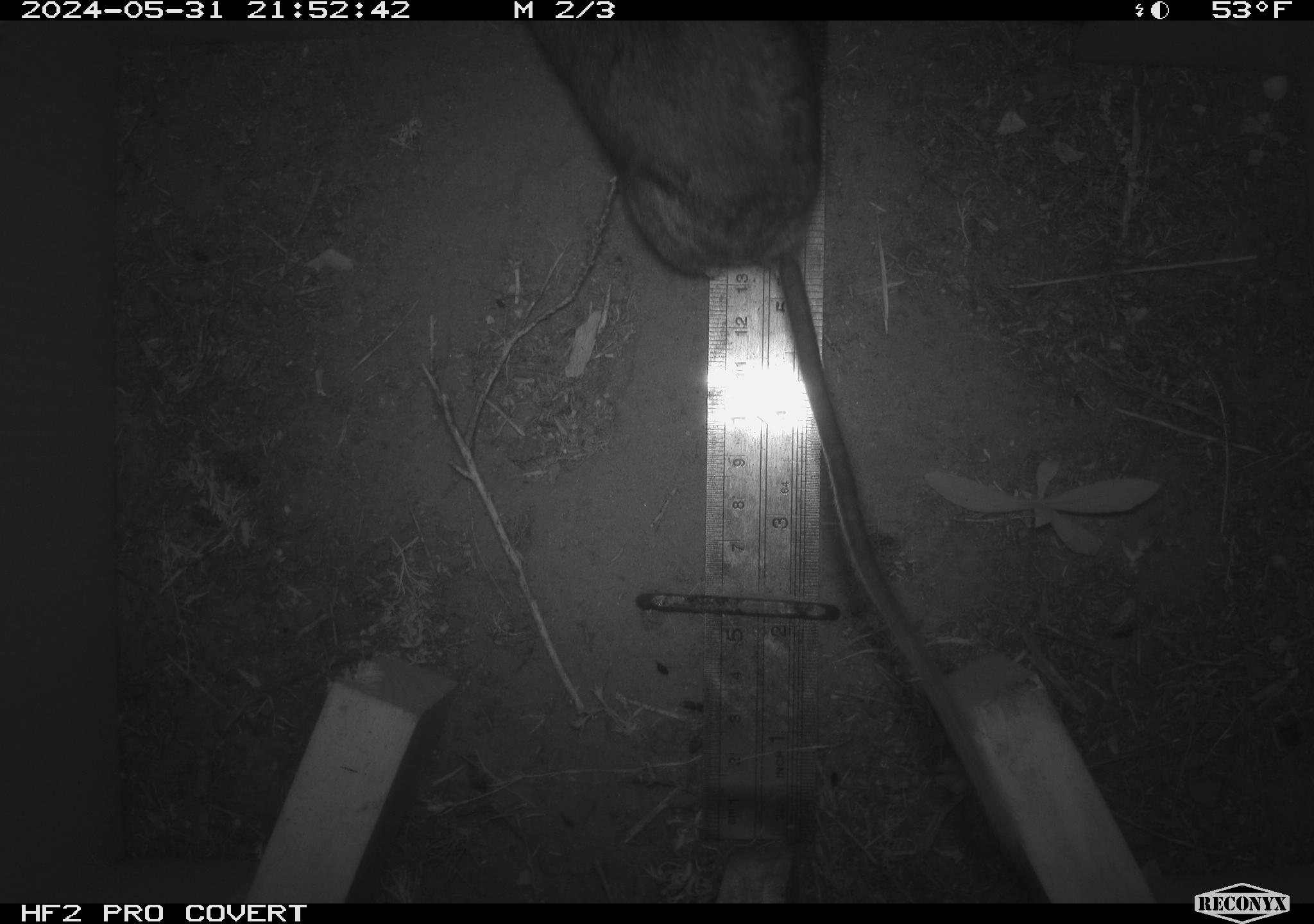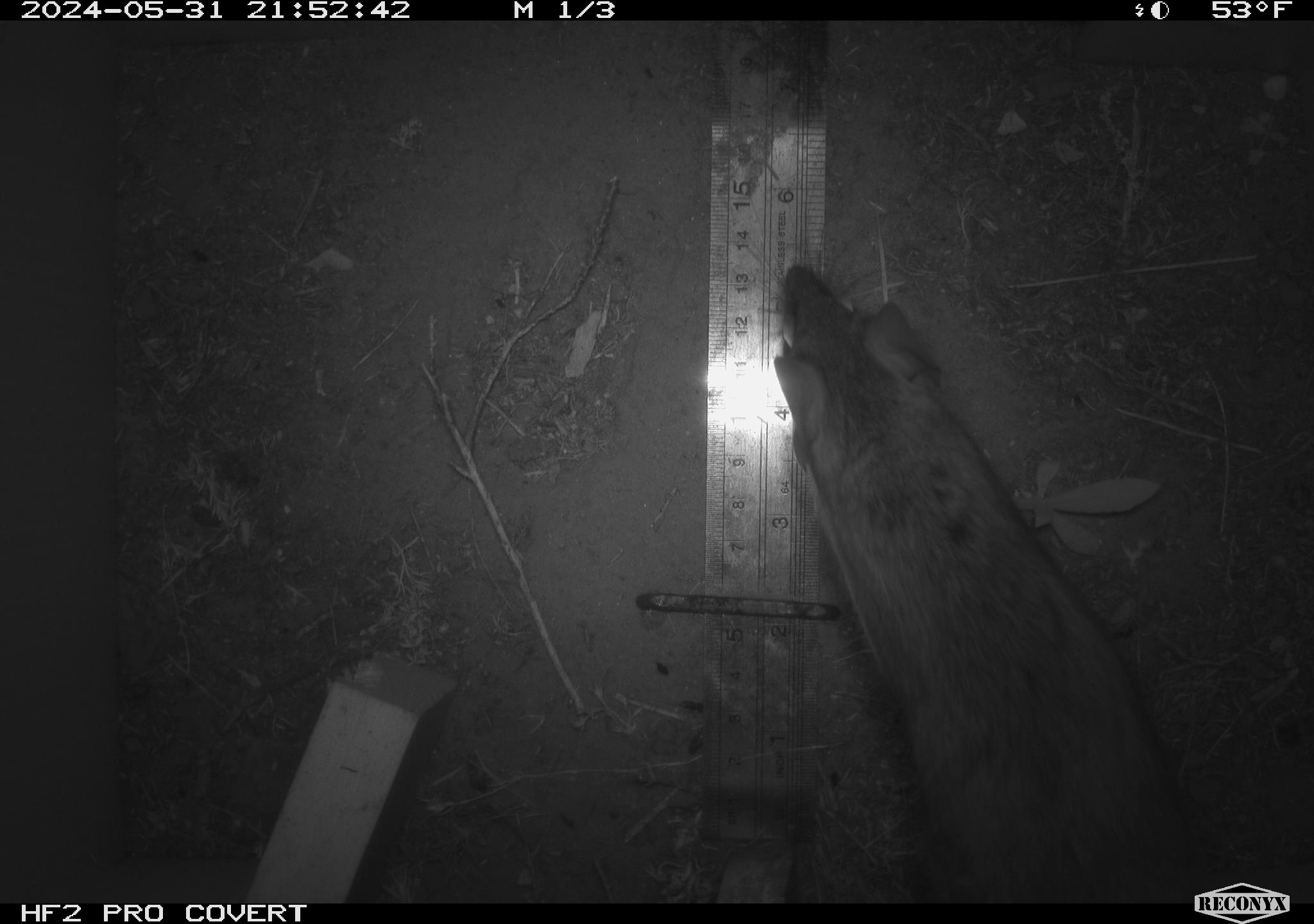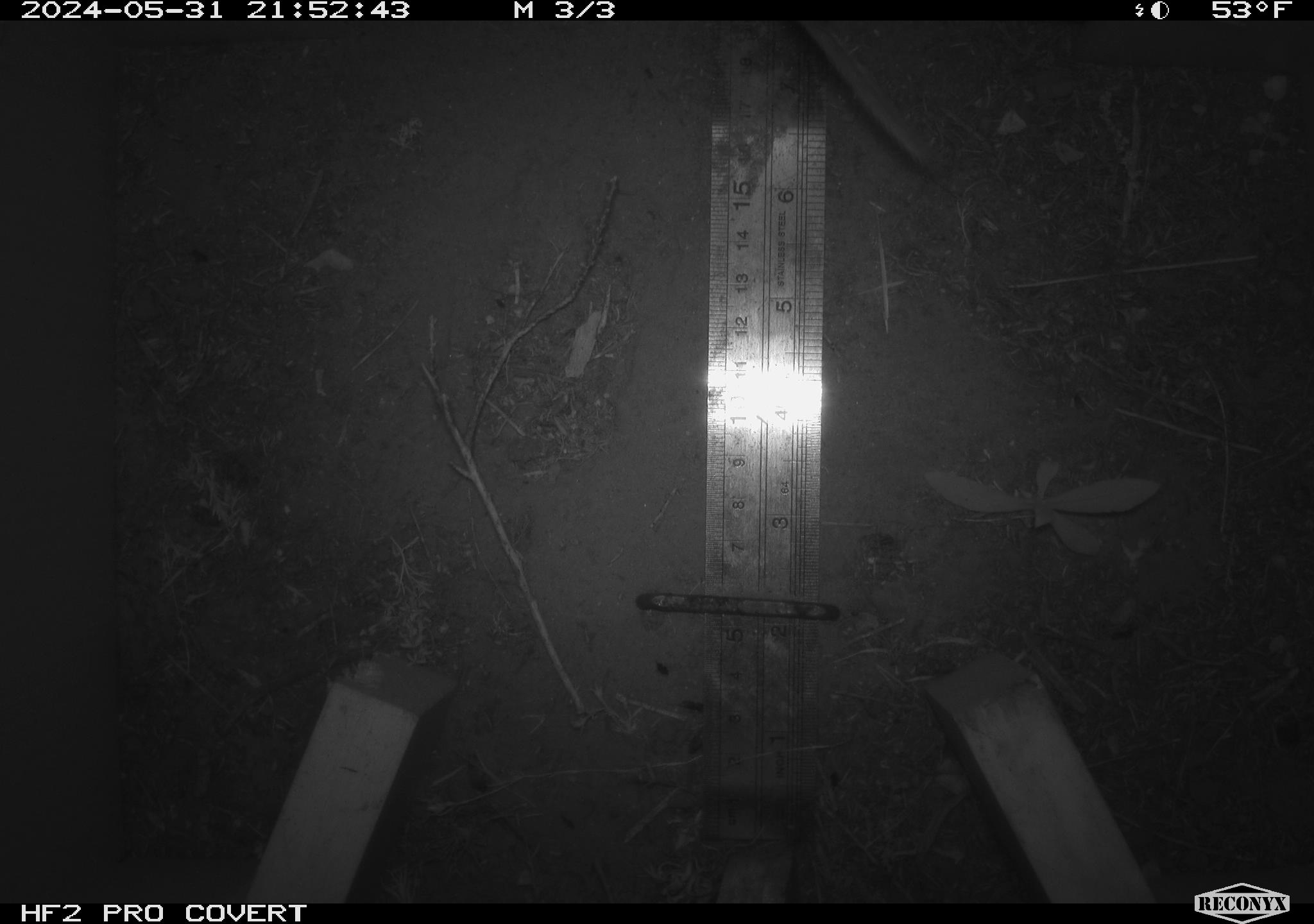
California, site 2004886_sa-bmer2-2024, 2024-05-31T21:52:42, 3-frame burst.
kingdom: Animalia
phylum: Chordata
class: Mammalia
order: Rodentia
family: Muridae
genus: Rattus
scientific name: Rattus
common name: rat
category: rattus species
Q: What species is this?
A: Rattus species (rat) (Rattus).